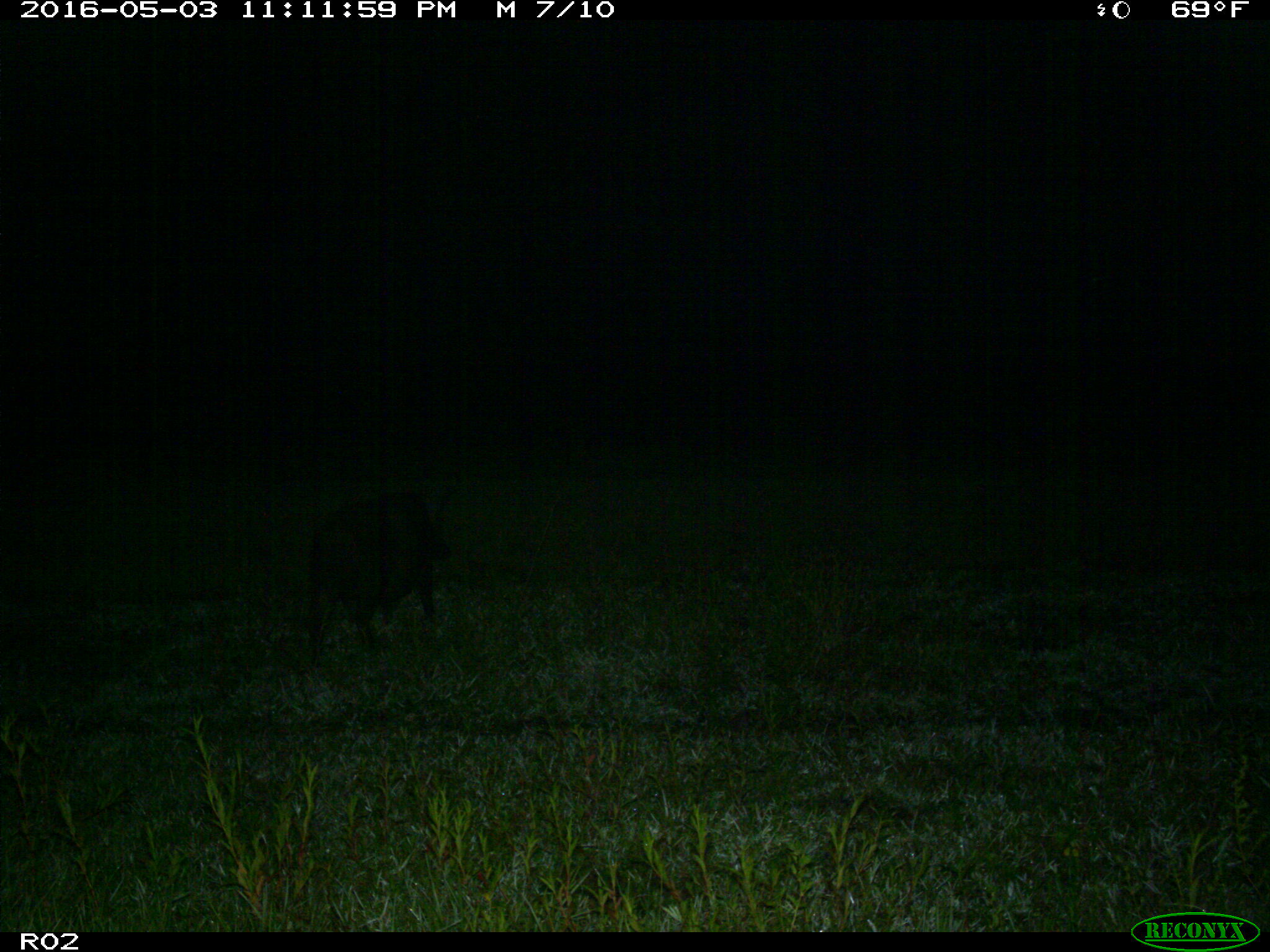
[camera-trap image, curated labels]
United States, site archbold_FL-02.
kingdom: Animalia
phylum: Chordata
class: Mammalia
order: Artiodactyla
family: Suidae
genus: Sus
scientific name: Sus scrofa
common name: wild boar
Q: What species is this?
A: Sus scrofa (wild boar).